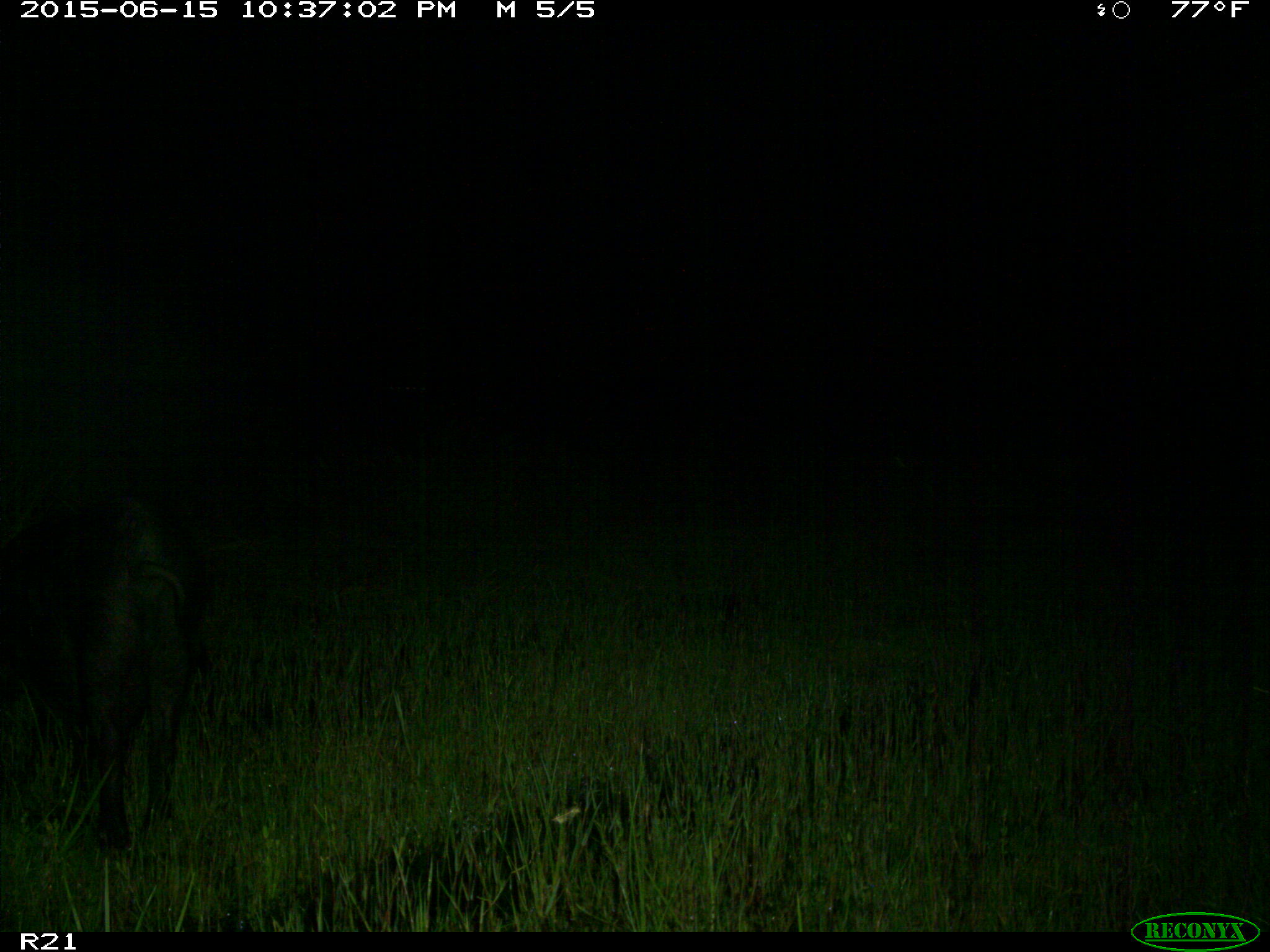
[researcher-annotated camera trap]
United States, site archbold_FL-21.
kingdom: Animalia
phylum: Chordata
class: Mammalia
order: Artiodactyla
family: Suidae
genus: Sus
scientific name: Sus scrofa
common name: wild boar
Sus scrofa (wild boar).